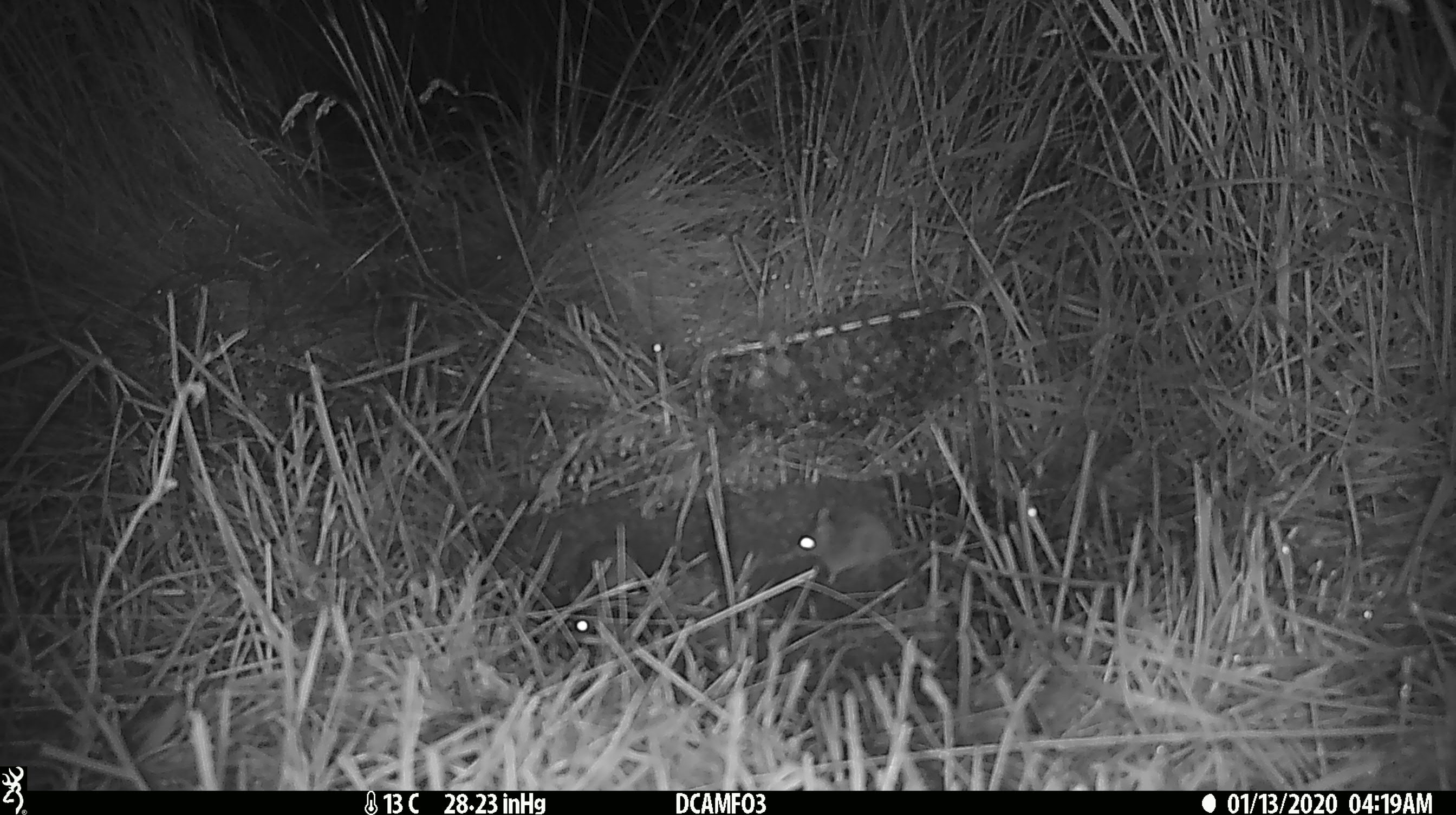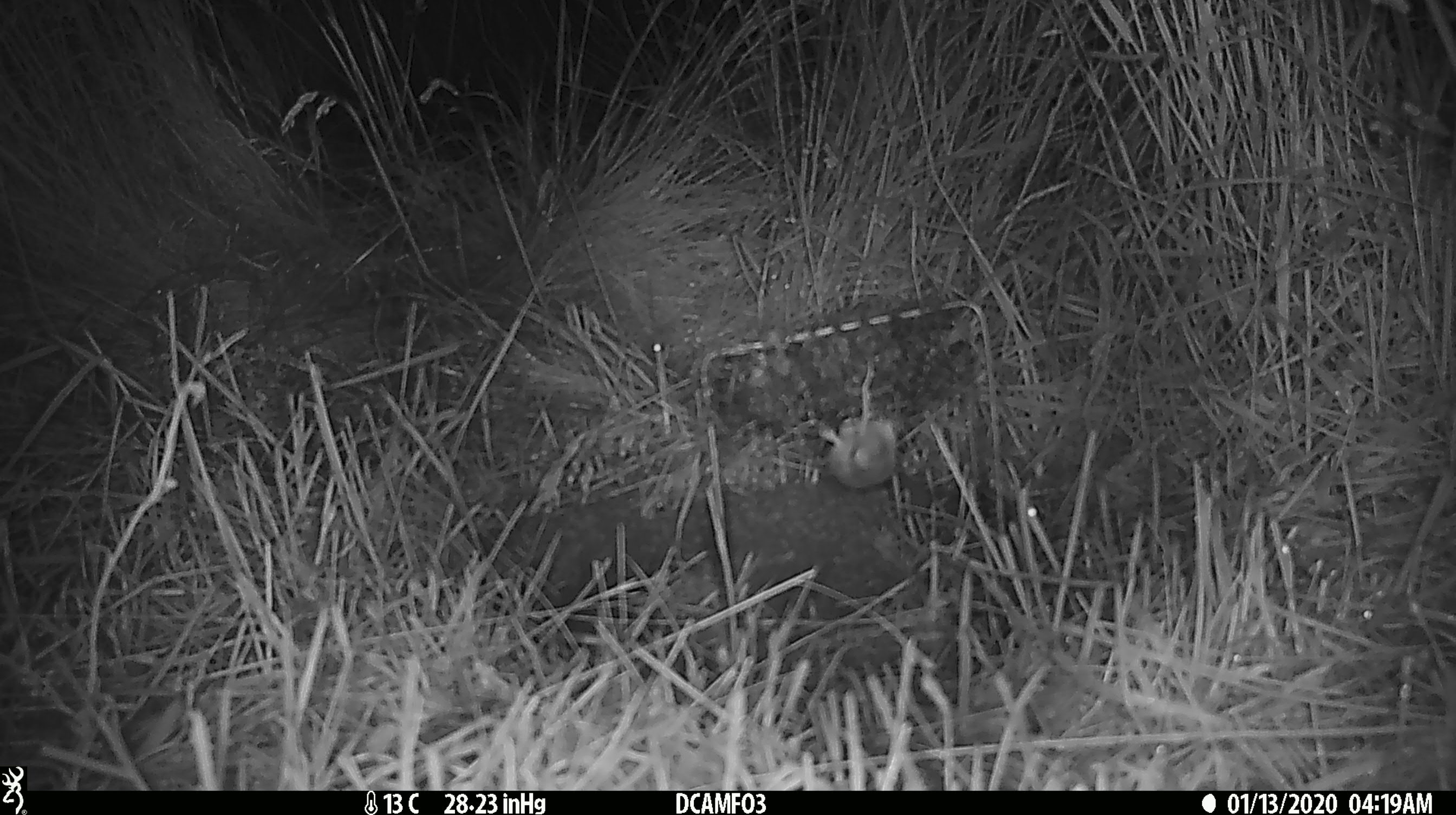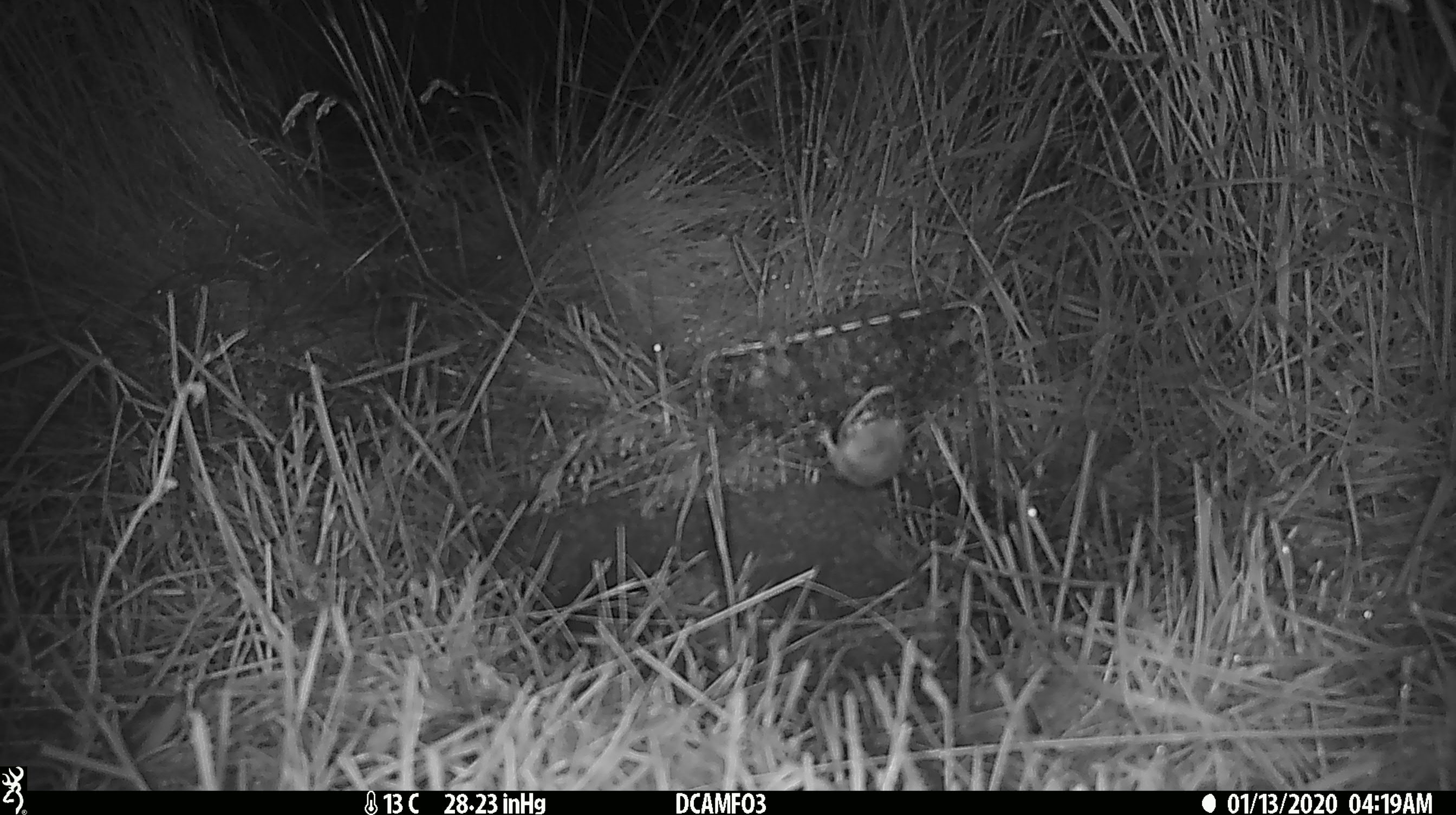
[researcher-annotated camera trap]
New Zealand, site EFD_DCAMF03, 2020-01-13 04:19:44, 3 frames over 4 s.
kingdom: Animalia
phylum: Chordata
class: Mammalia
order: Rodentia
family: Muridae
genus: Mus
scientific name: Mus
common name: mouse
Mouse (Mus).